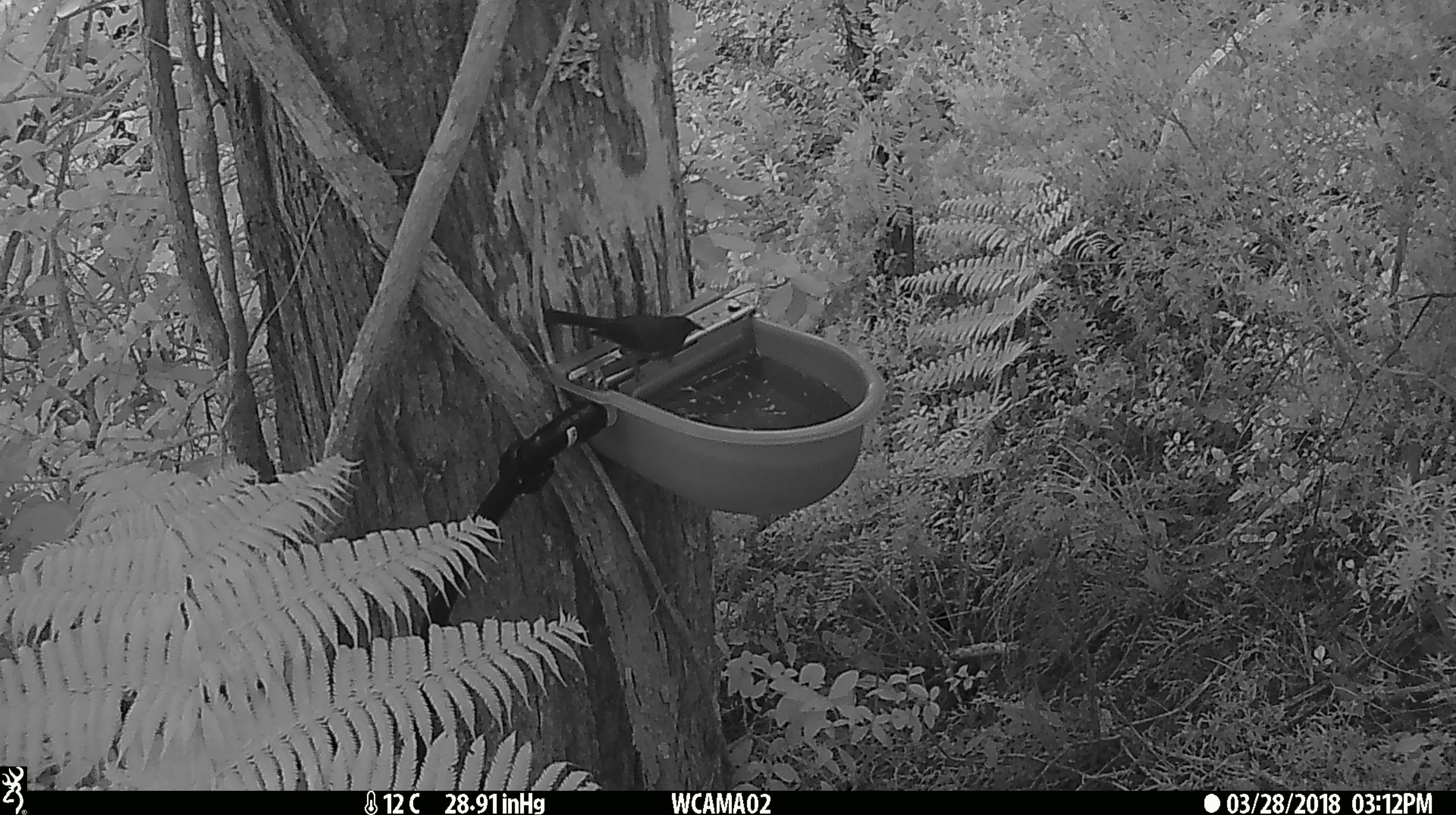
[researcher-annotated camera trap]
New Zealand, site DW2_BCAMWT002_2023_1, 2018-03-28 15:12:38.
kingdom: Animalia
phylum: Chordata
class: Aves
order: Passeriformes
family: Meliphagidae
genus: Anthornis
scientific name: Anthornis melanura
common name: new zealand bellbird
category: bellbird